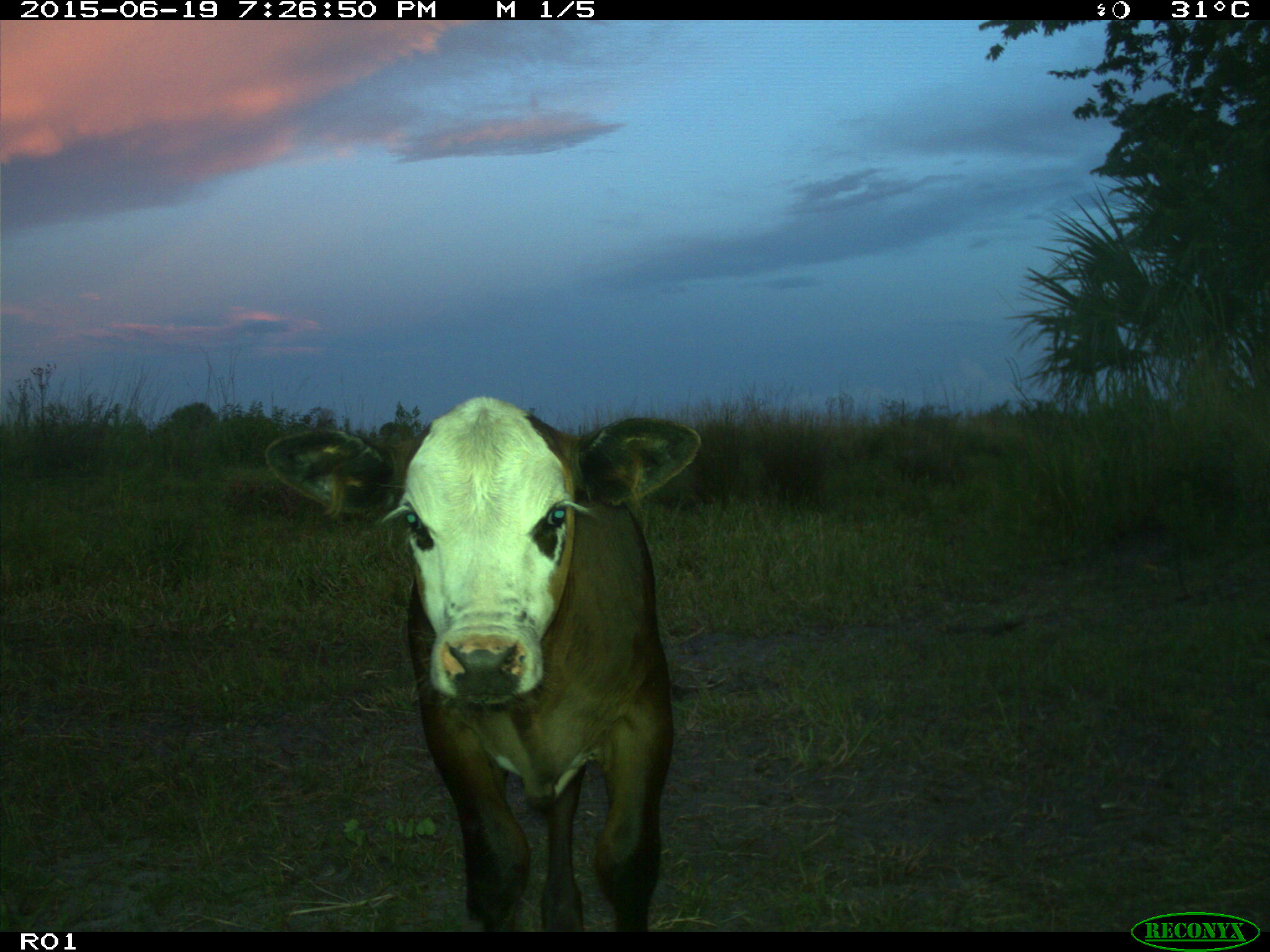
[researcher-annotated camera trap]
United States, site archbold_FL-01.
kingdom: Animalia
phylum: Chordata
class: Mammalia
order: Artiodactyla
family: Bovidae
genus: Bos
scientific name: Bos taurus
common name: domestic cow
Bos taurus (domestic cow).